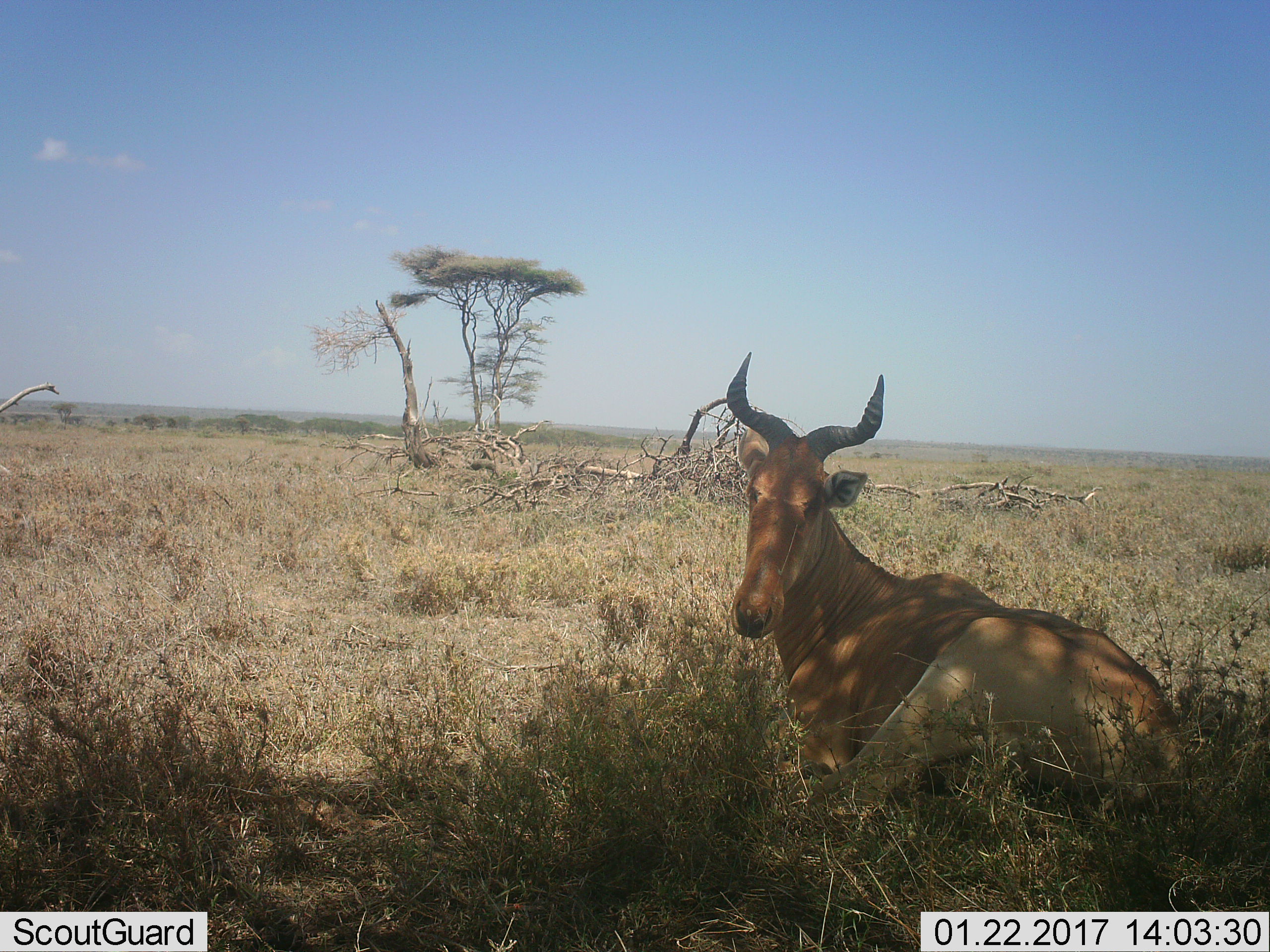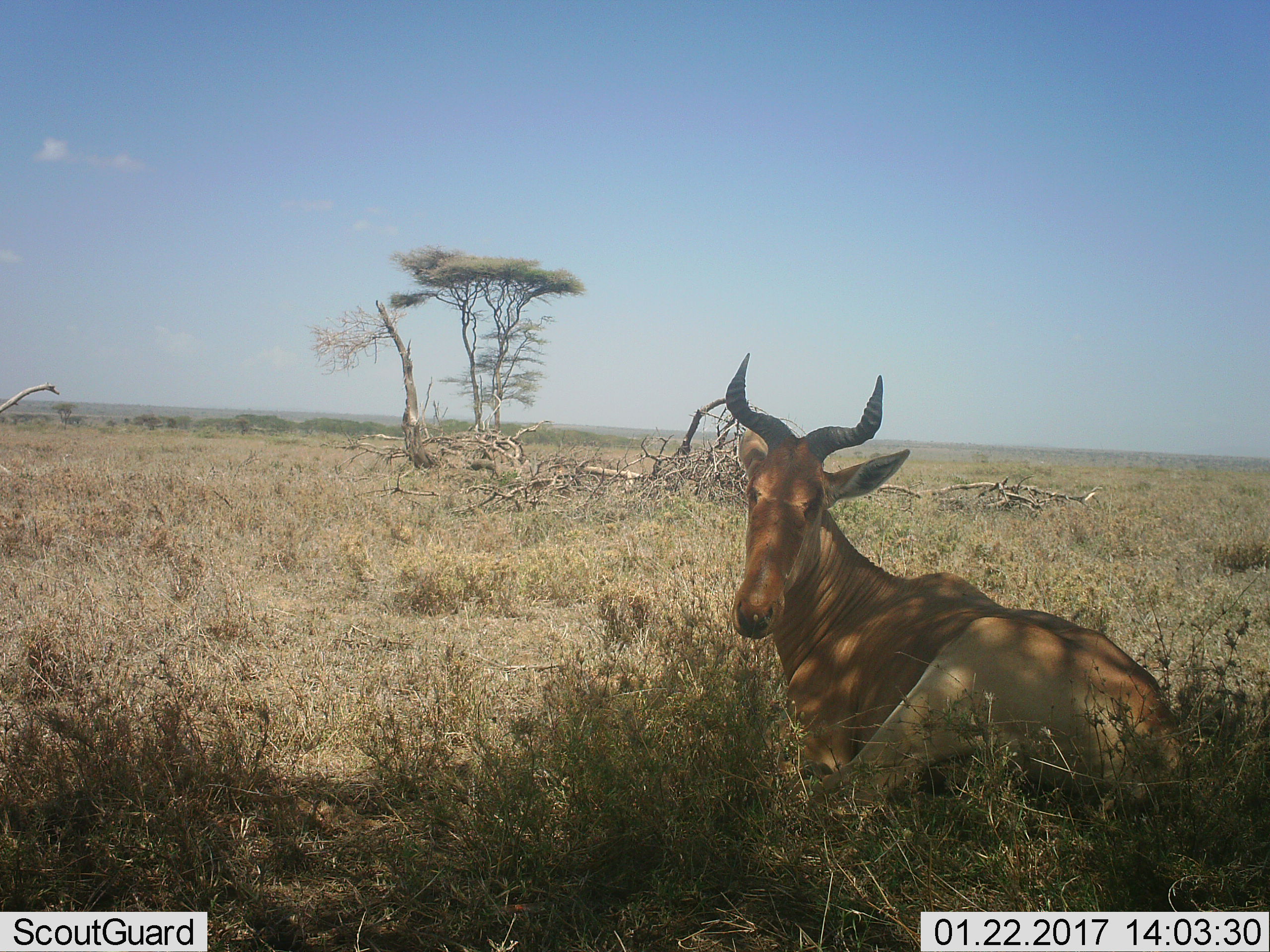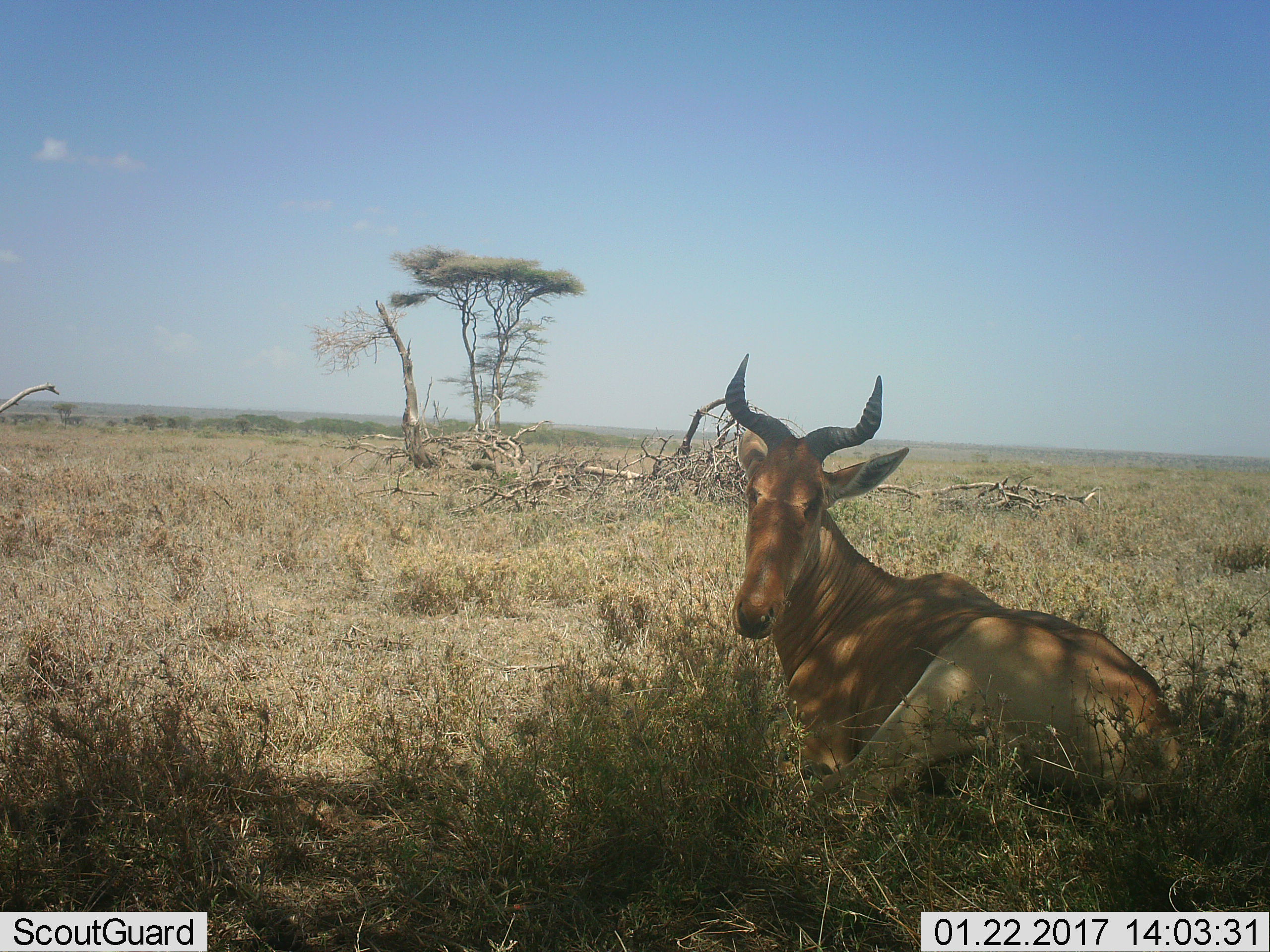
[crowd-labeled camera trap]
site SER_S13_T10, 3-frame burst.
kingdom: Animalia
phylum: Chordata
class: Mammalia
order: Artiodactyla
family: Bovidae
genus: Alcelaphus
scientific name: Alcelaphus buselaphus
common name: hartebeest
Hartebeest (Alcelaphus buselaphus), count 1. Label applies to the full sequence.